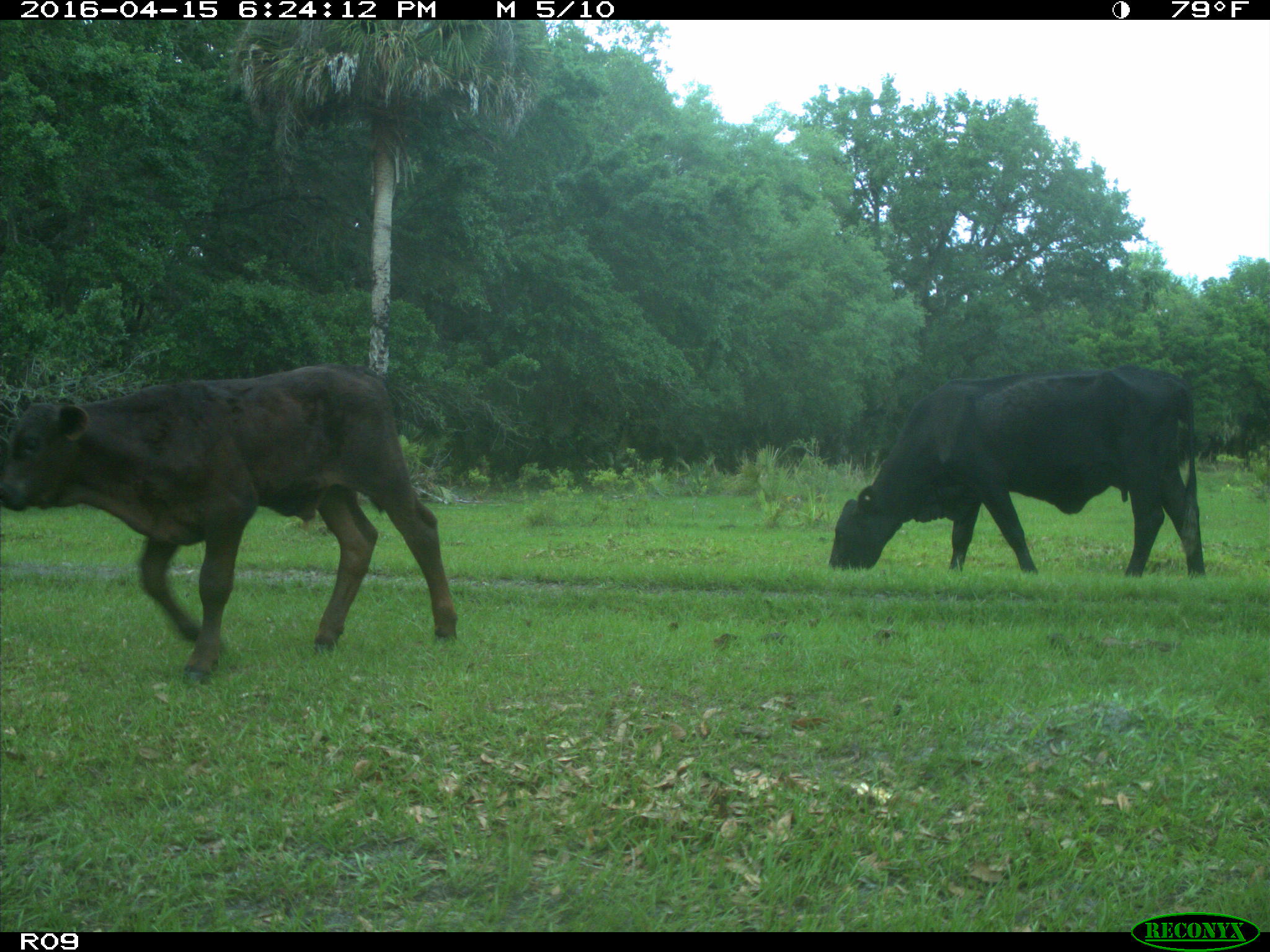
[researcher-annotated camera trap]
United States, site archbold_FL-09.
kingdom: Animalia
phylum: Chordata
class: Mammalia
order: Artiodactyla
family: Bovidae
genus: Bos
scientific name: Bos taurus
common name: domestic cow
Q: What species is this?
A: Bos taurus (domestic cow).